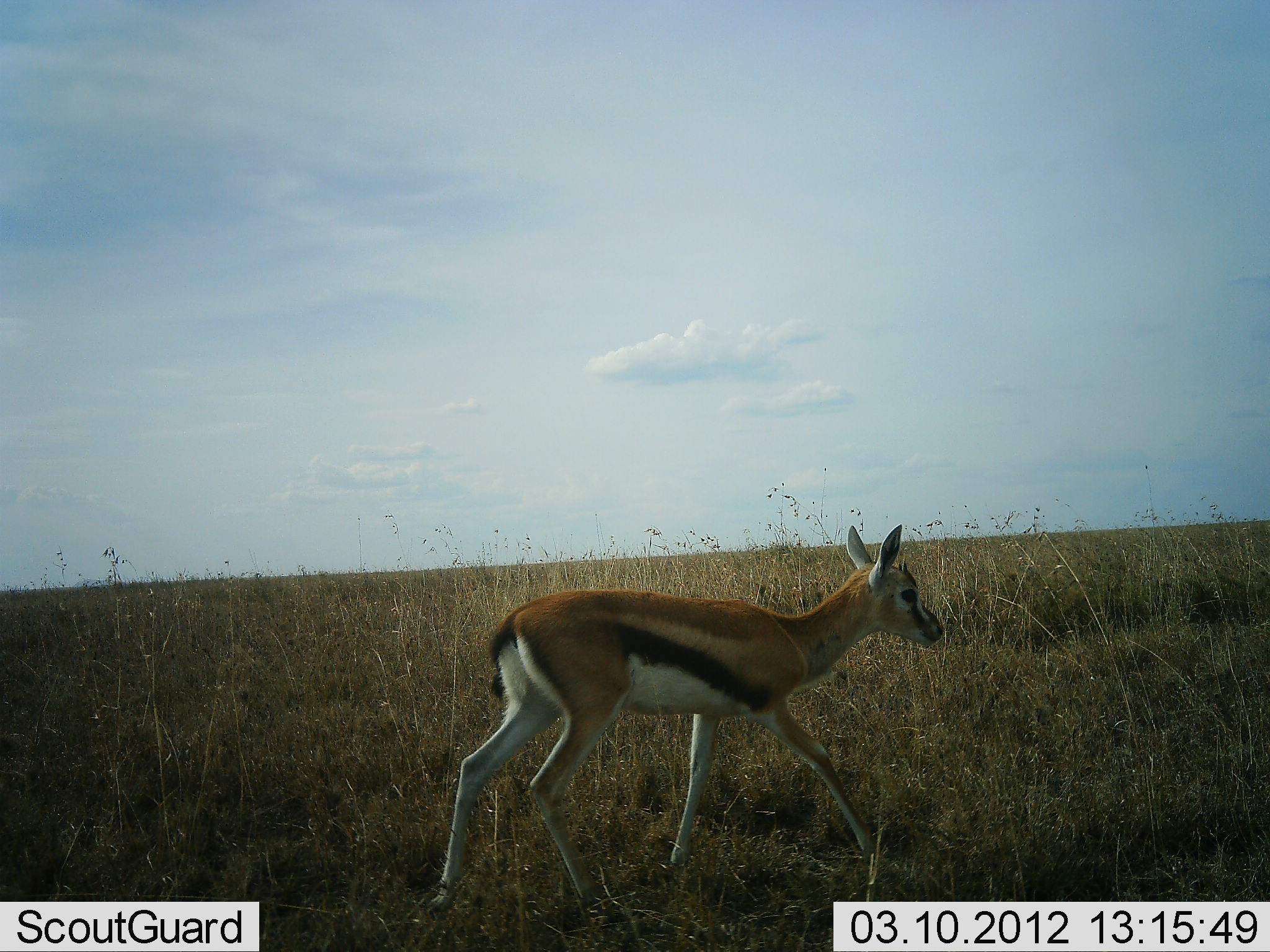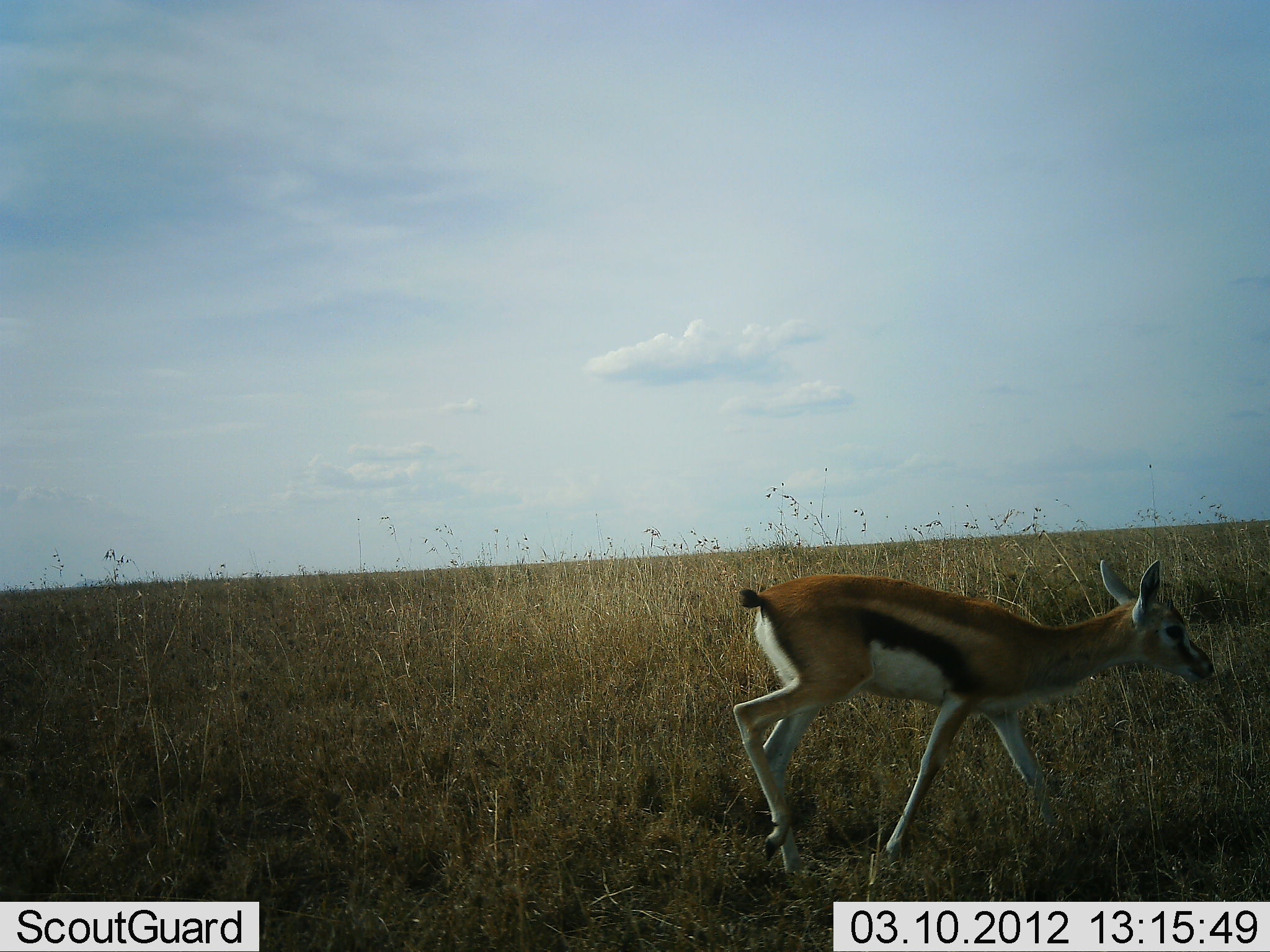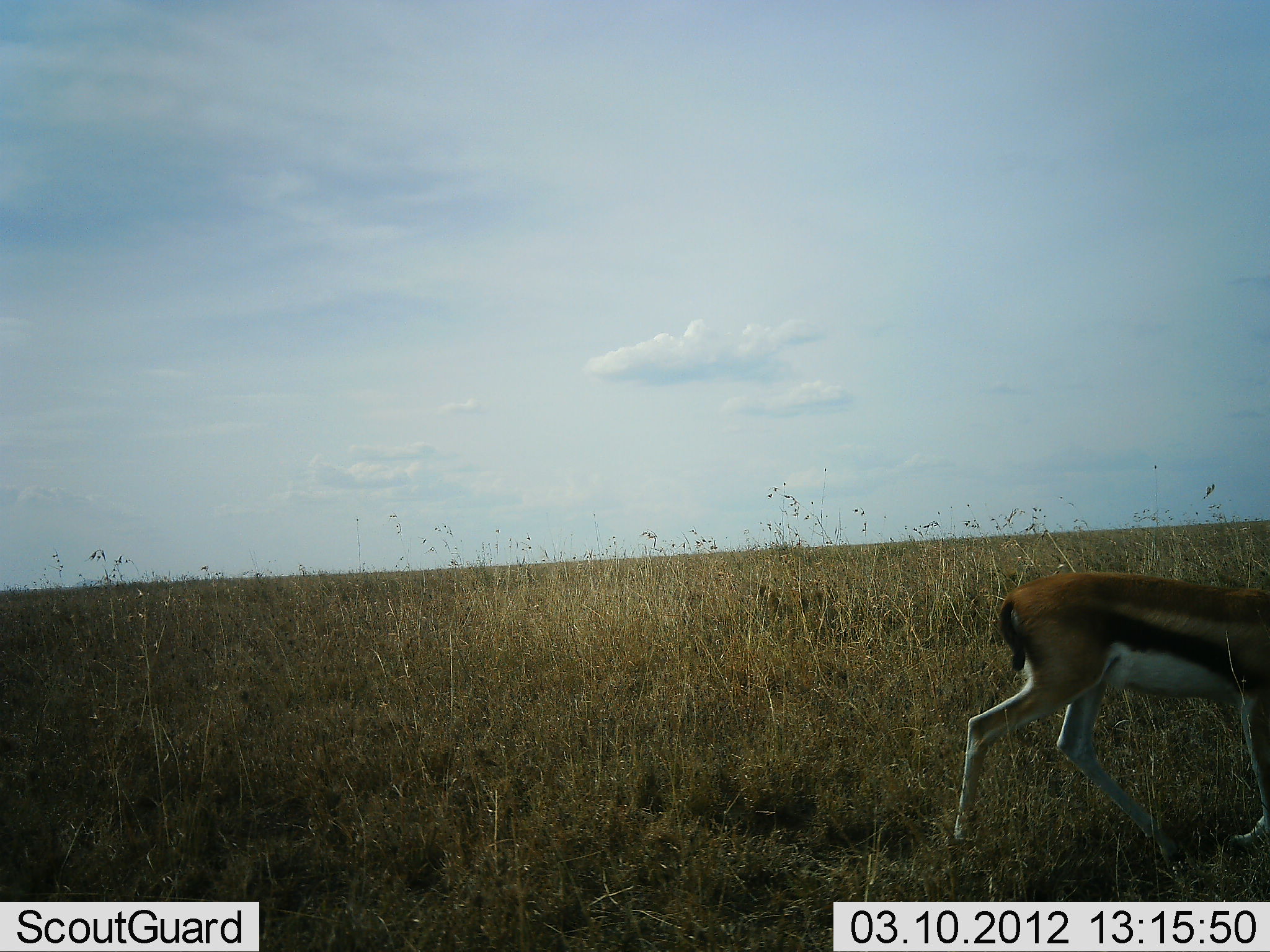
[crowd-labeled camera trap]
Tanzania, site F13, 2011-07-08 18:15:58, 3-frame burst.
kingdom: Animalia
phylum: Chordata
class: Mammalia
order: Artiodactyla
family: Bovidae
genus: Eudorcas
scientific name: Eudorcas thomsonii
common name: thomson's gazelle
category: gazellethomsons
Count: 1.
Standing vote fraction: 8%.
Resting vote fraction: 0%.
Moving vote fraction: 92%.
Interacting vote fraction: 0%.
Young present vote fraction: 15%.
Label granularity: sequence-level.